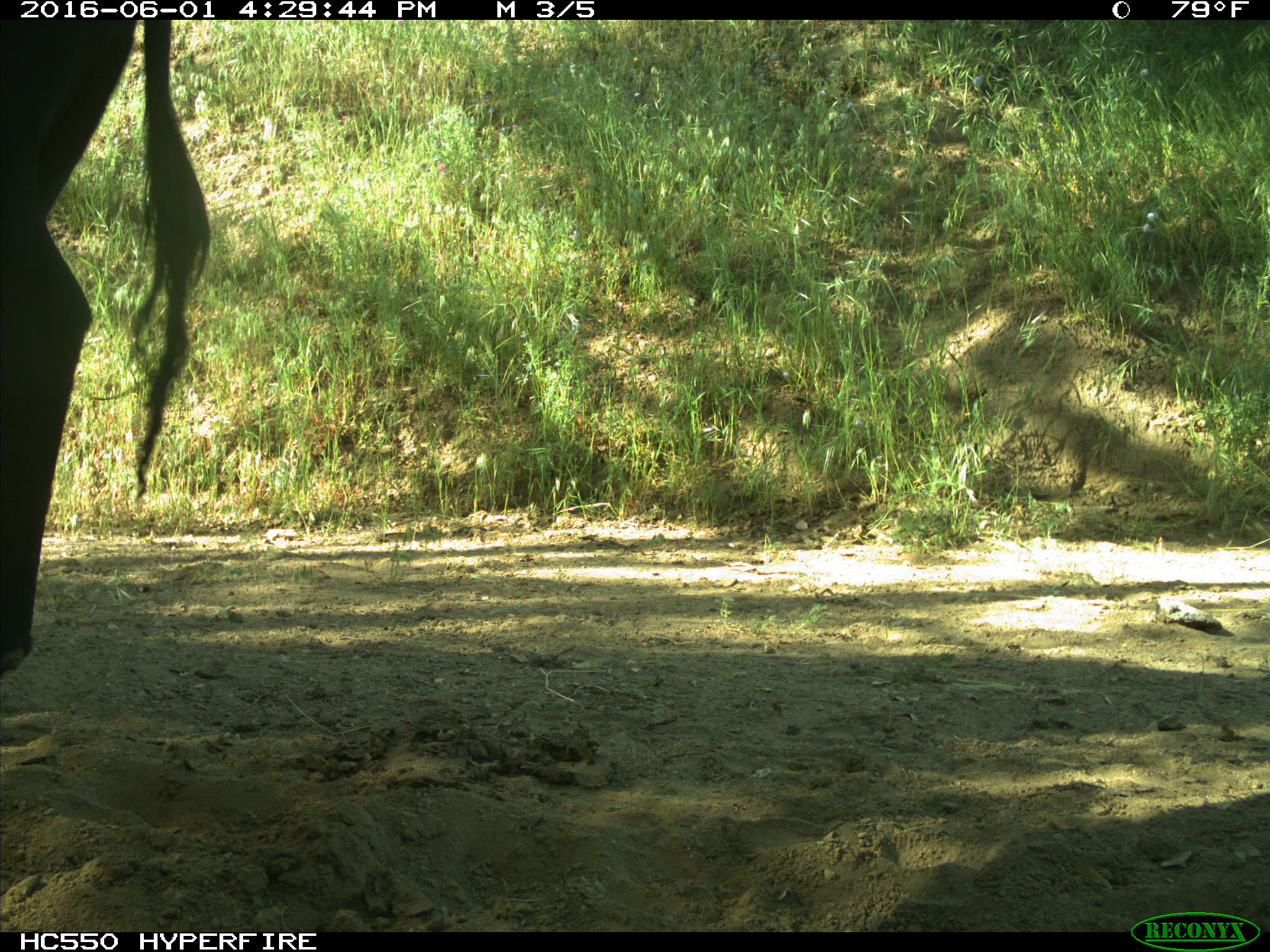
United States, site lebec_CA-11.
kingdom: Animalia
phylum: Chordata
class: Mammalia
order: Artiodactyla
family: Bovidae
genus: Bos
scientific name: Bos taurus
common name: domestic cow